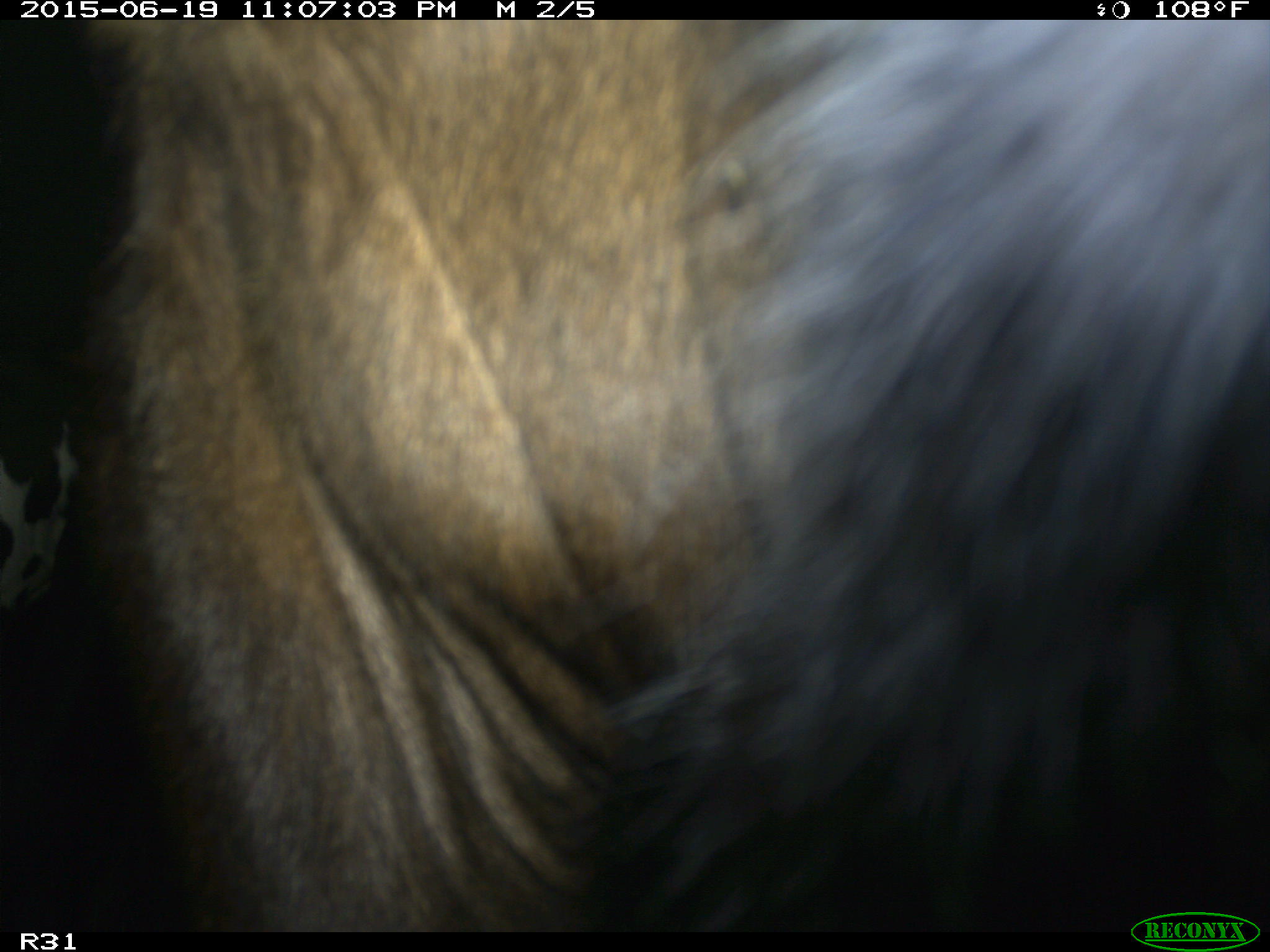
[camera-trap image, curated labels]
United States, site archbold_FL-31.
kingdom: Animalia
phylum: Chordata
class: Mammalia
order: Artiodactyla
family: Bovidae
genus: Bos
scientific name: Bos taurus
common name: domestic cow